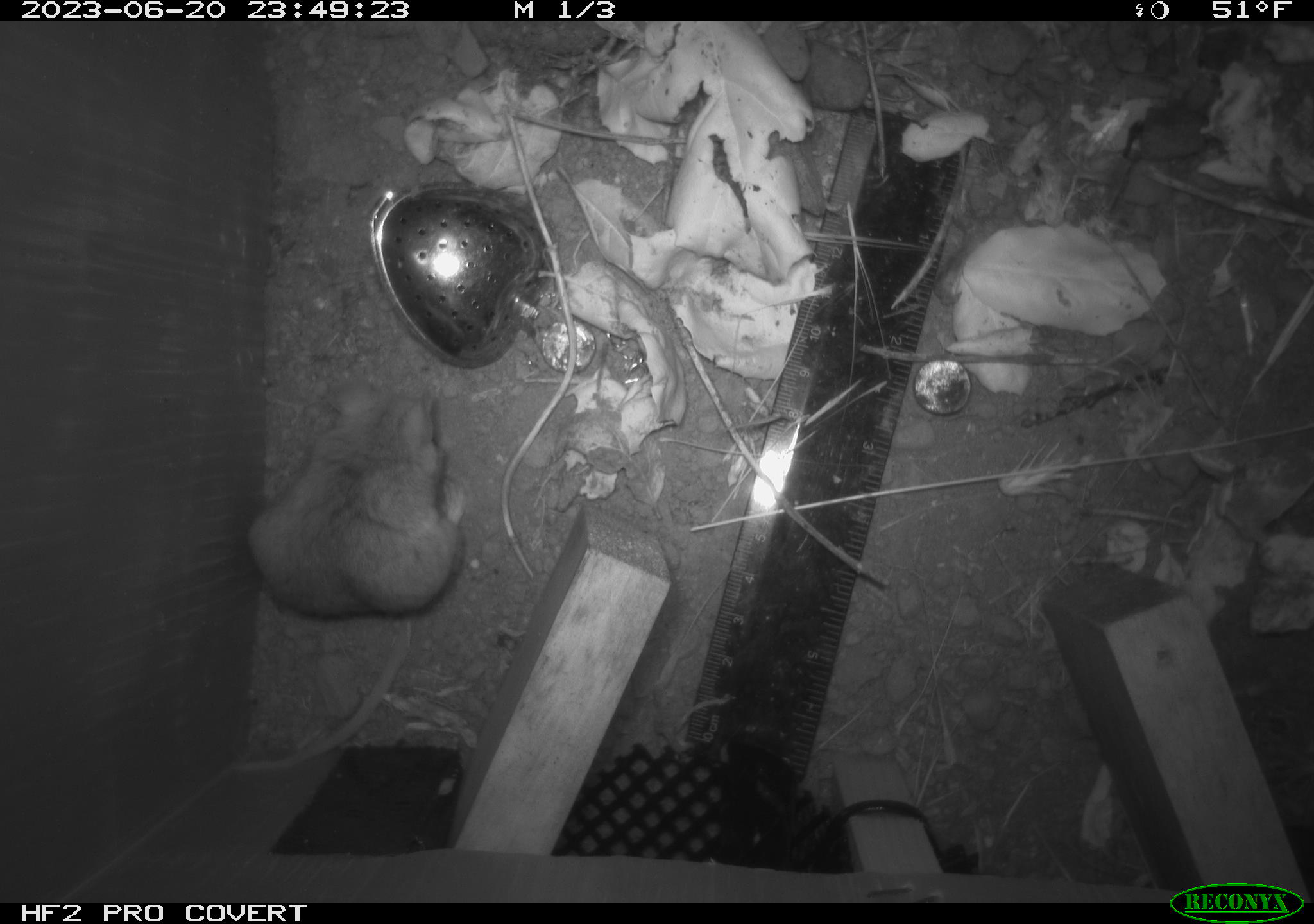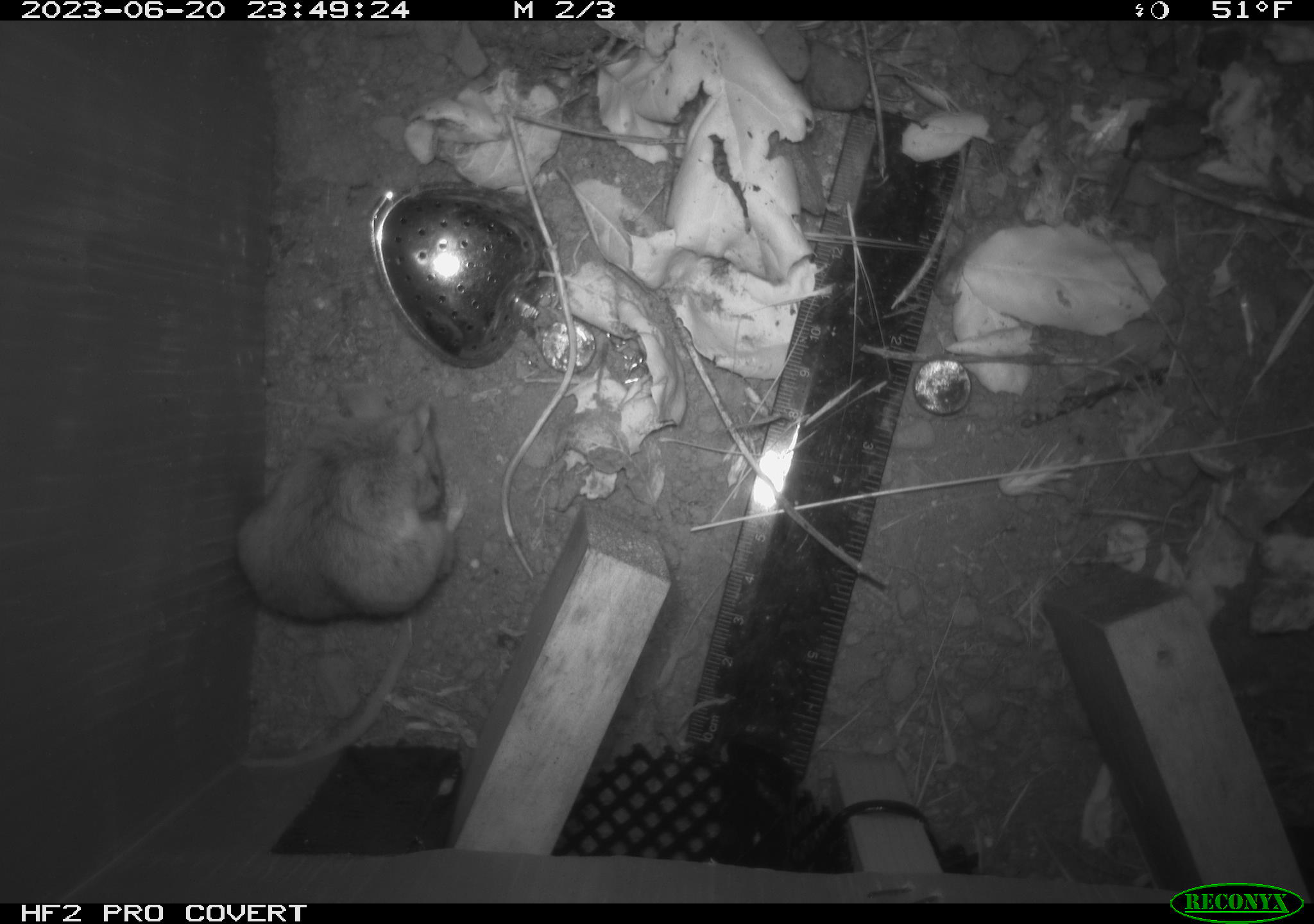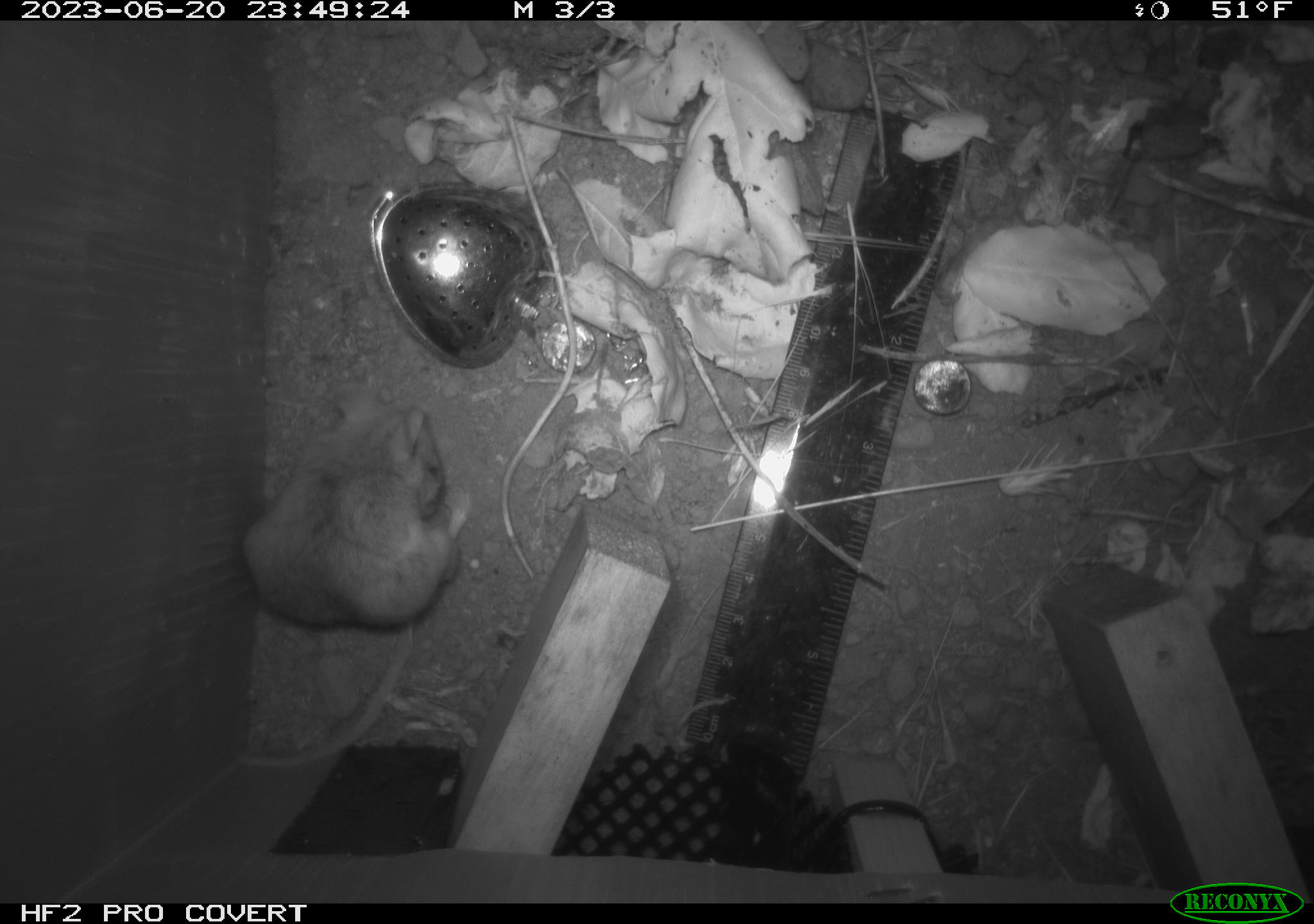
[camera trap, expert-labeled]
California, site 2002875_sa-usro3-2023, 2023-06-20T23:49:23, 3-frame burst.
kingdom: Animalia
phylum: Chordata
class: Mammalia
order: Rodentia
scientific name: Rodentia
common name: mouse species